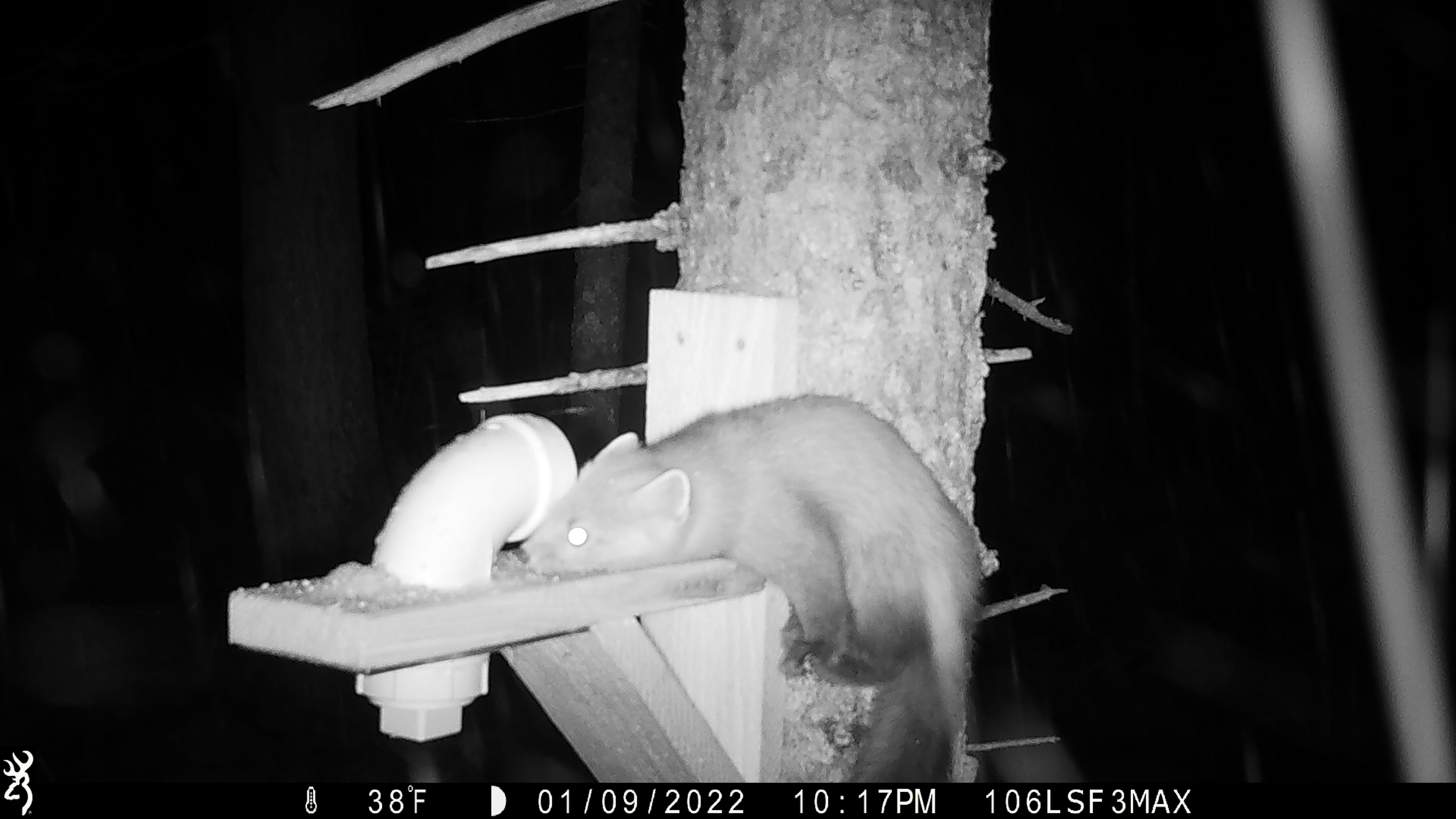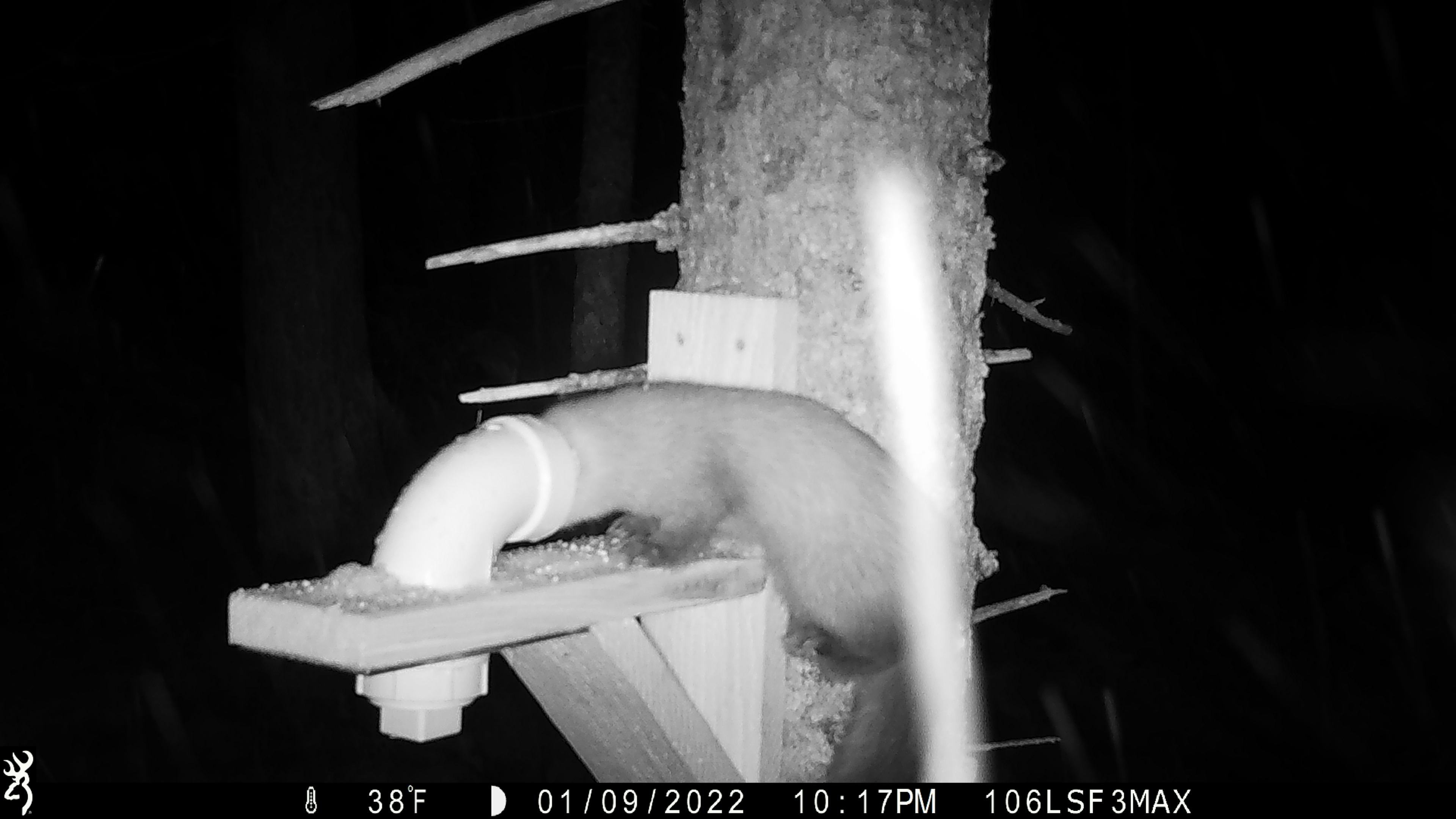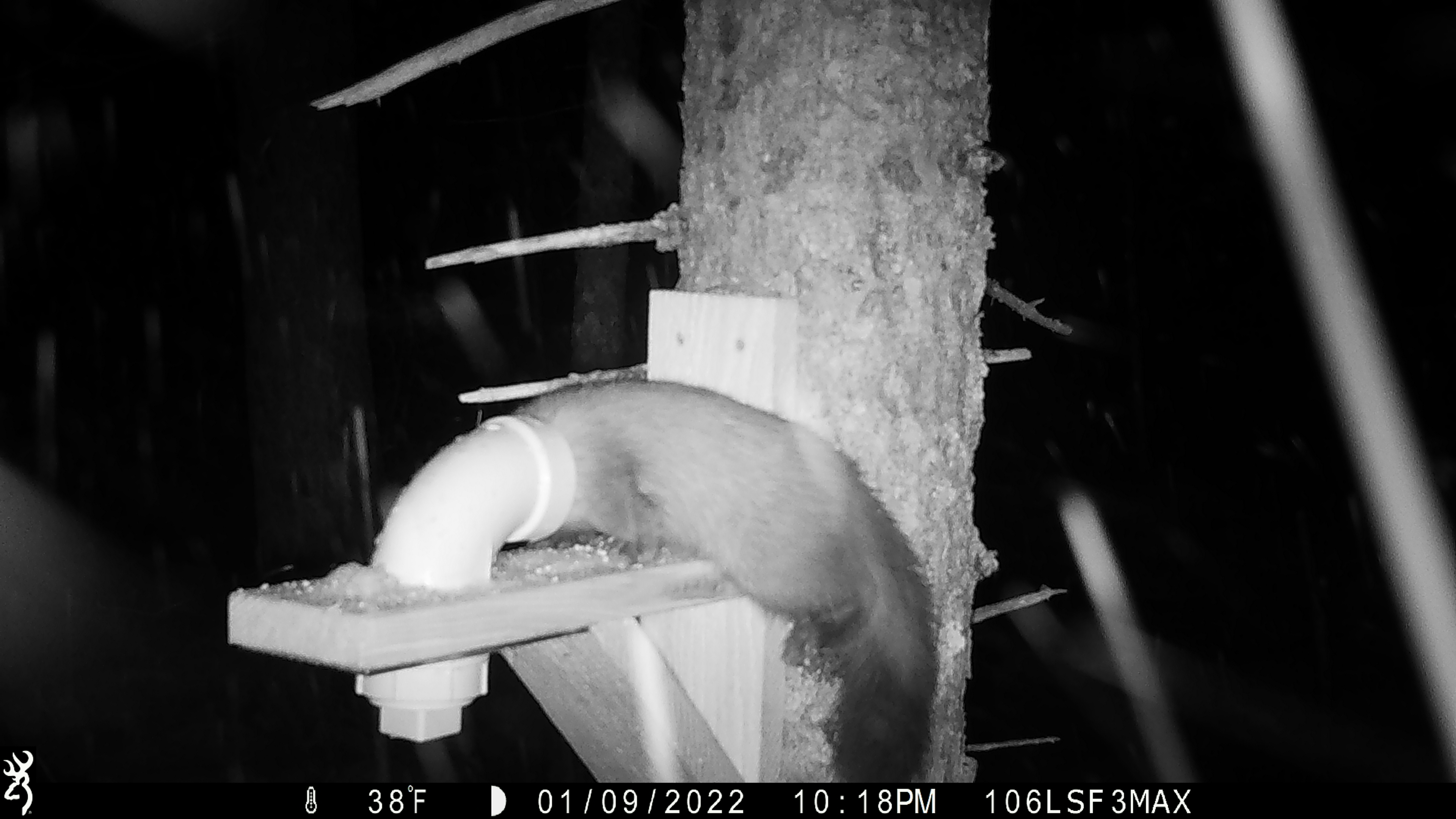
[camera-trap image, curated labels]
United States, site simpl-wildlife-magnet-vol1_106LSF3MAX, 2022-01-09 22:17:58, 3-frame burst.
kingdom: Animalia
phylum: Chordata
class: Mammalia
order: Carnivora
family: Mustelidae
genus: Martes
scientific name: Martes americana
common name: american marten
American marten (Martes americana).